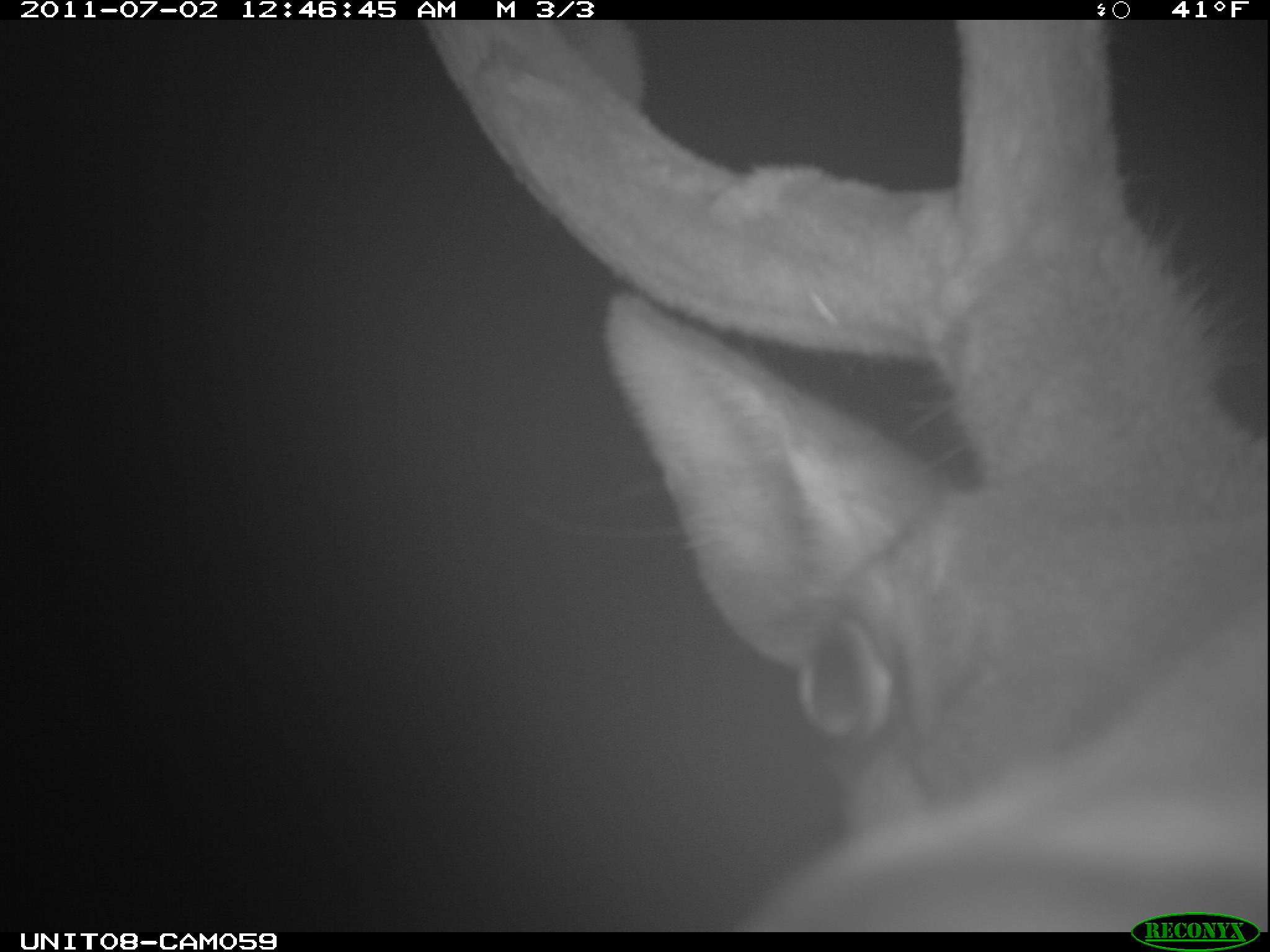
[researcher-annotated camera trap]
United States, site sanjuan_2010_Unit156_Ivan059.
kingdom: Animalia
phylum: Chordata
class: Mammalia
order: Artiodactyla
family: Cervidae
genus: Cervus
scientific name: Cervus elaphus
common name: red deer